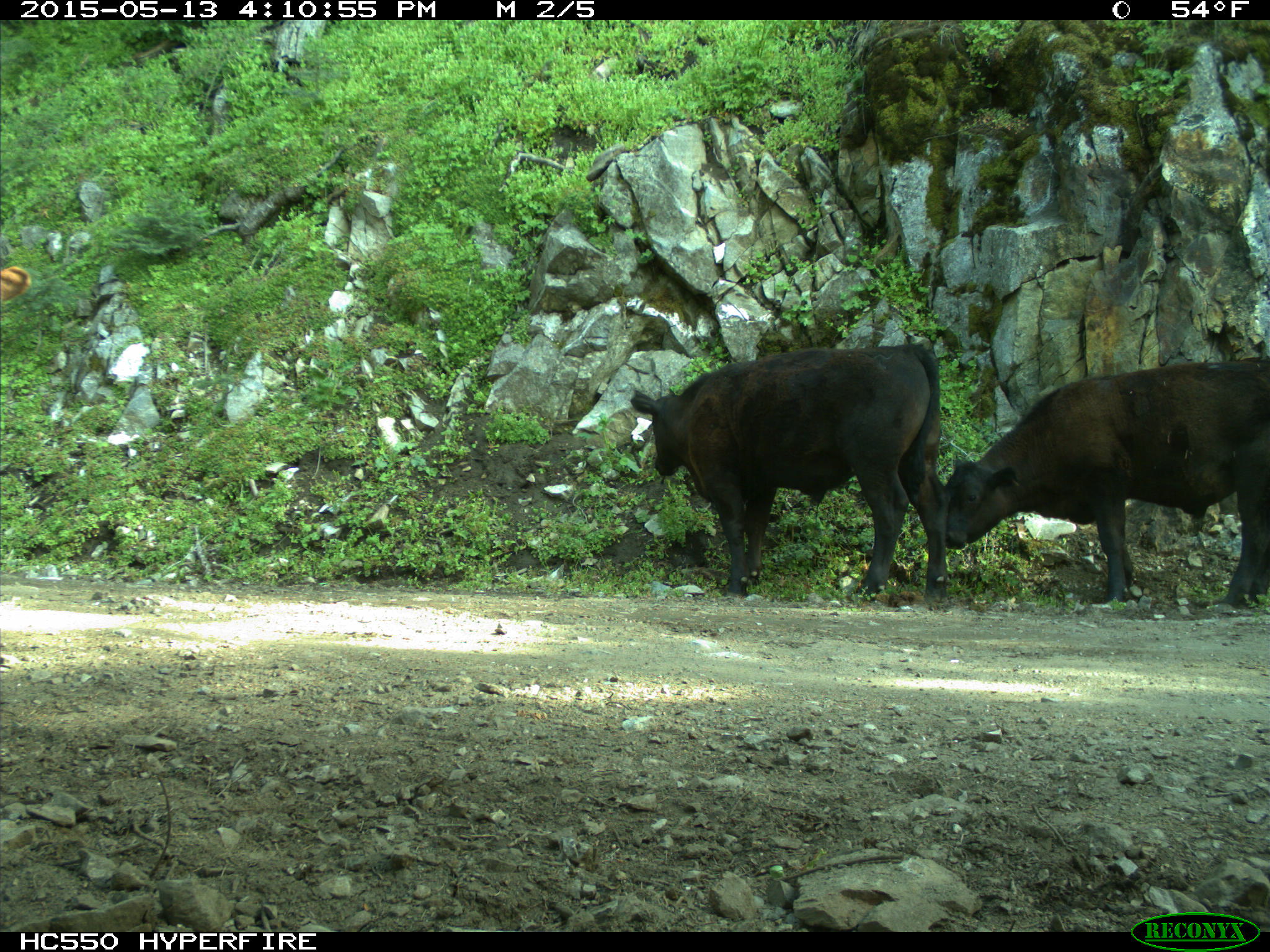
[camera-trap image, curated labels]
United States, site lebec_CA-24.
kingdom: Animalia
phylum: Chordata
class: Mammalia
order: Artiodactyla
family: Bovidae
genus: Bos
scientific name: Bos taurus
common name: domestic cow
Bos taurus (domestic cow).